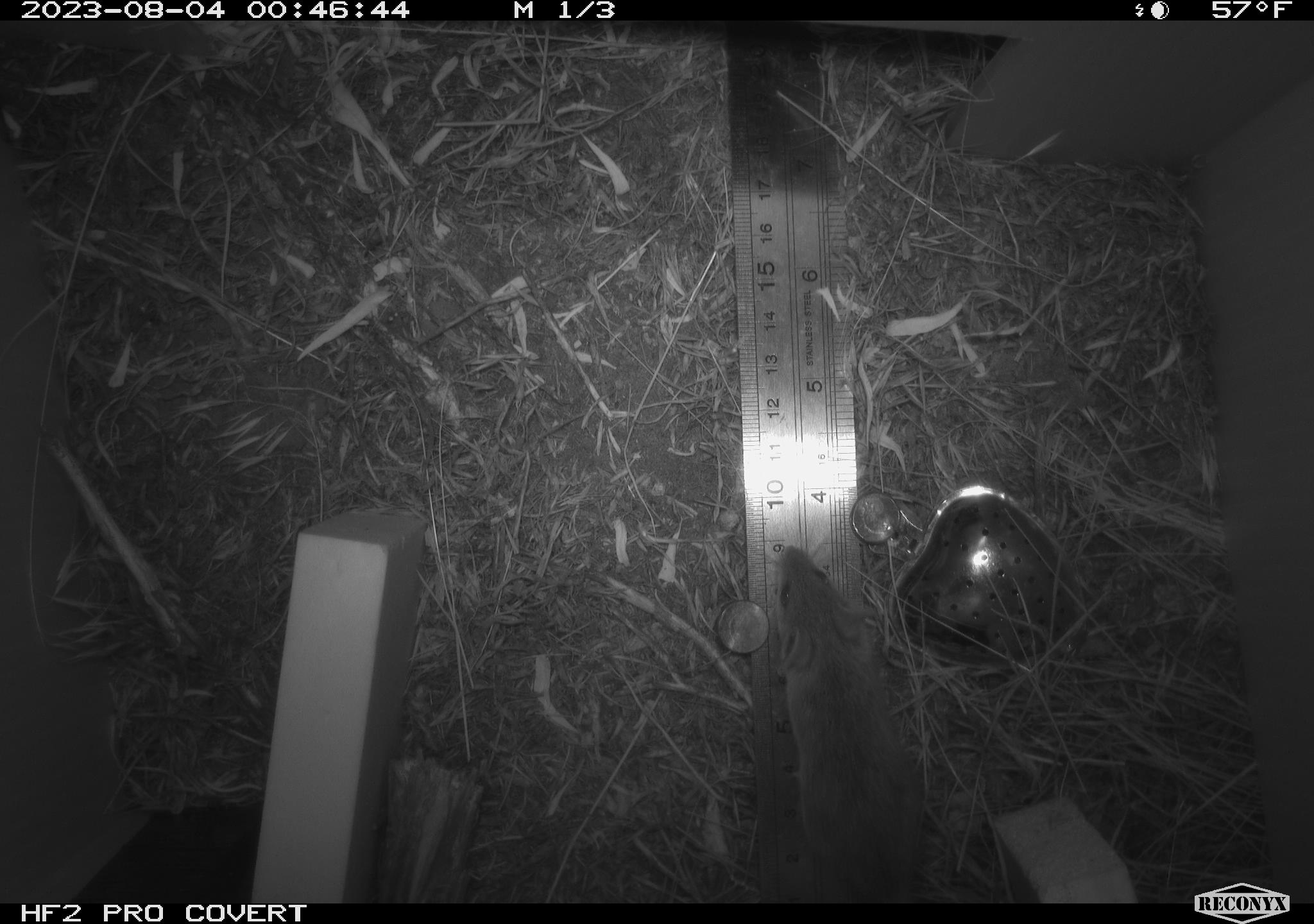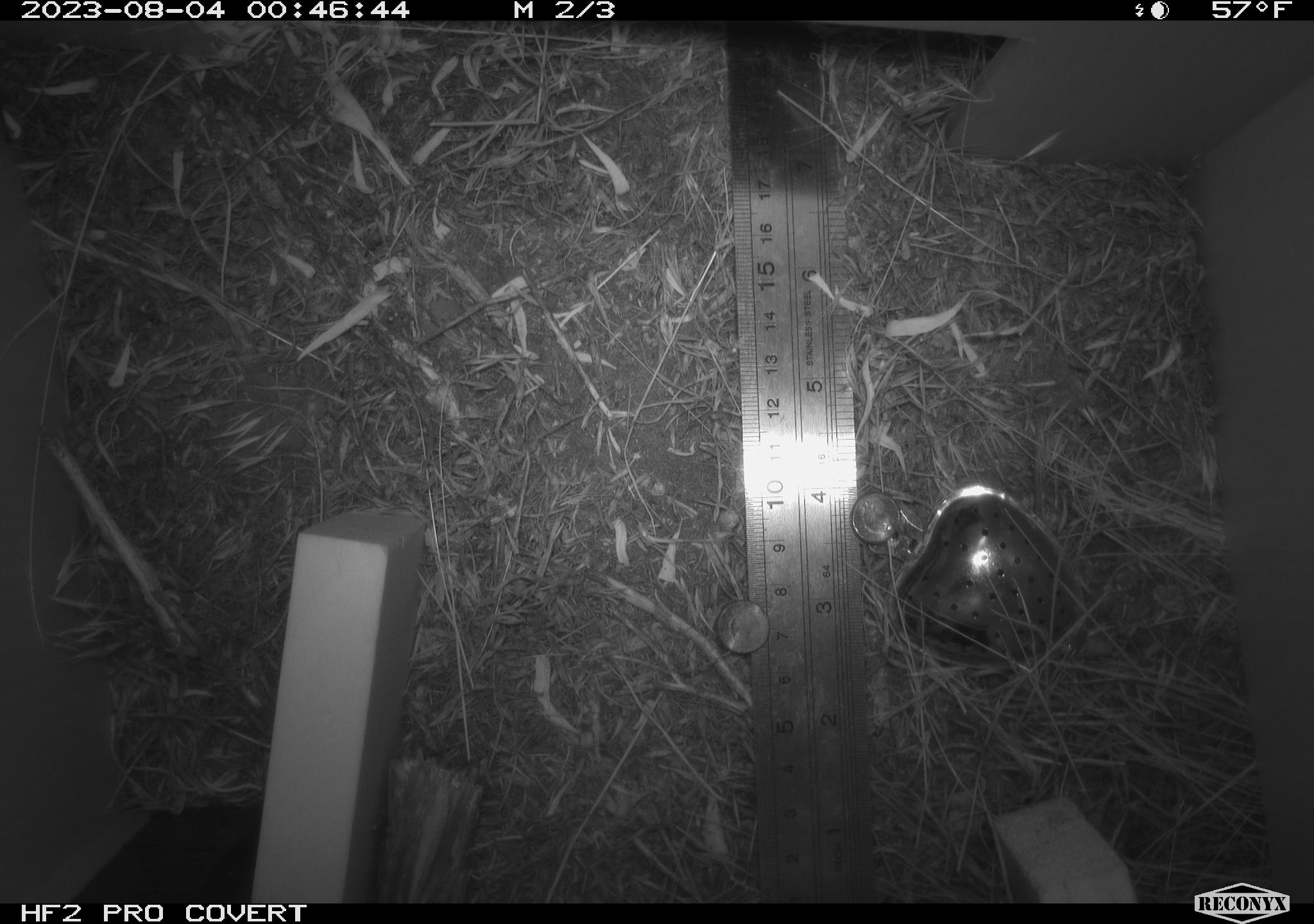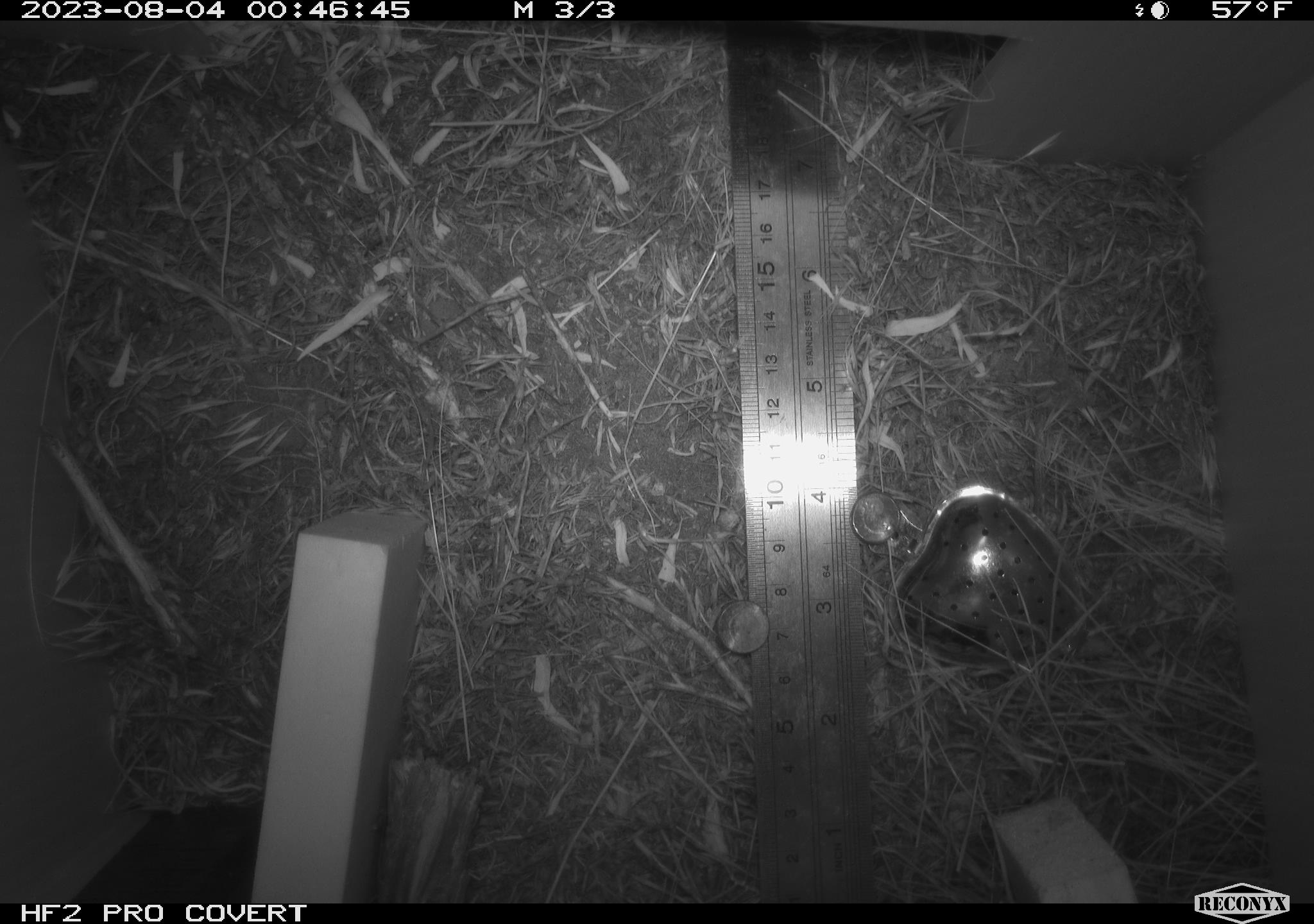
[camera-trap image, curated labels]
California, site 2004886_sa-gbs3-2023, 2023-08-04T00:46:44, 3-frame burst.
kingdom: Animalia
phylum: Chordata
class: Mammalia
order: Rodentia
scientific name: Rodentia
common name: mouse species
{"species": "mouse species (Rodentia)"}